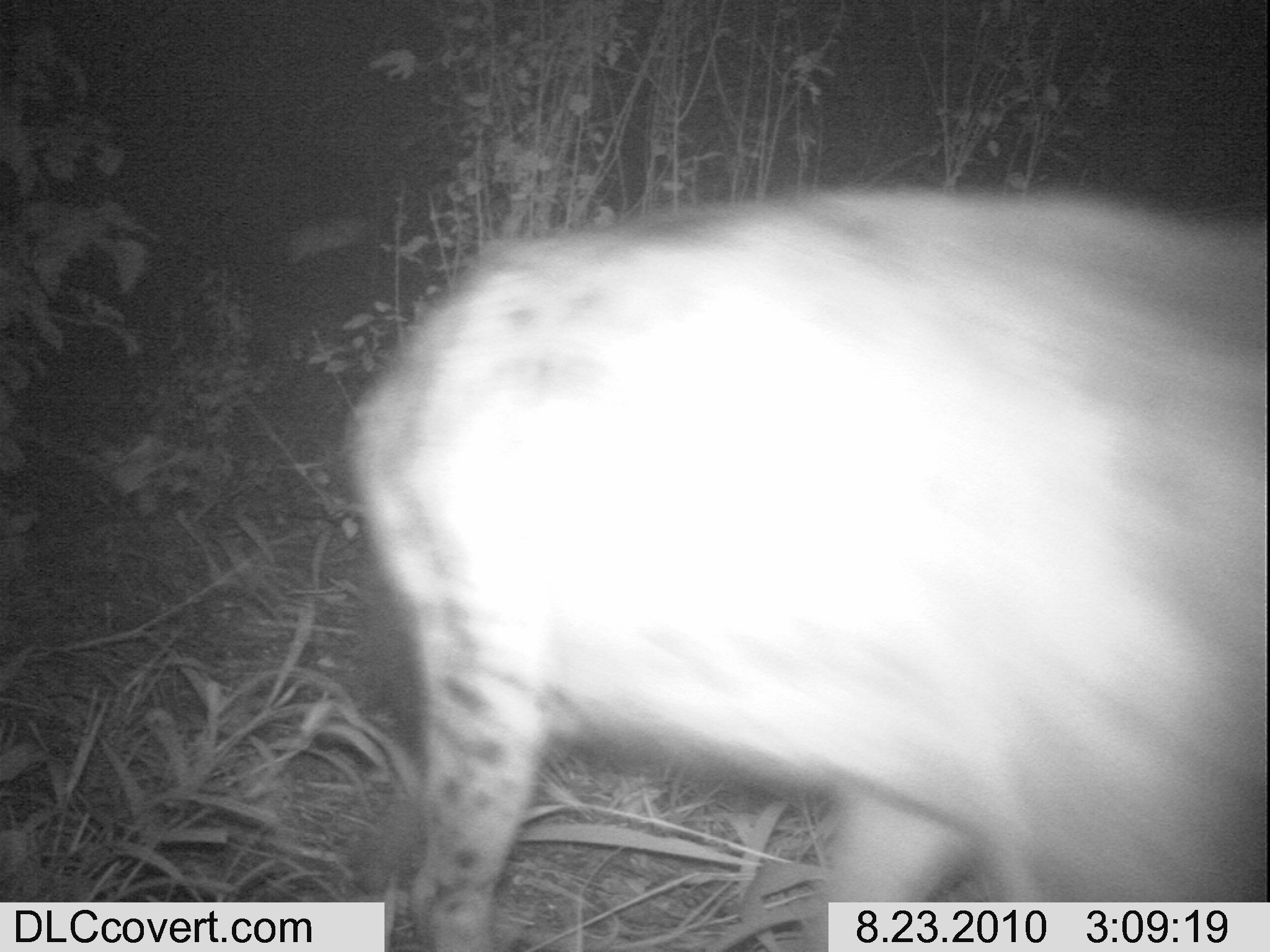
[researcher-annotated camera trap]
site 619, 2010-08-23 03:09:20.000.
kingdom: Animalia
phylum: Chordata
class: Mammalia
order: Carnivora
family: Hyaenidae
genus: Crocuta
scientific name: Crocuta crocuta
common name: spotted hyena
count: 1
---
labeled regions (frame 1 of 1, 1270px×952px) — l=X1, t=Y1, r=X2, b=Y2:
crocuta crocuta: l=342, t=171, r=1270, b=952